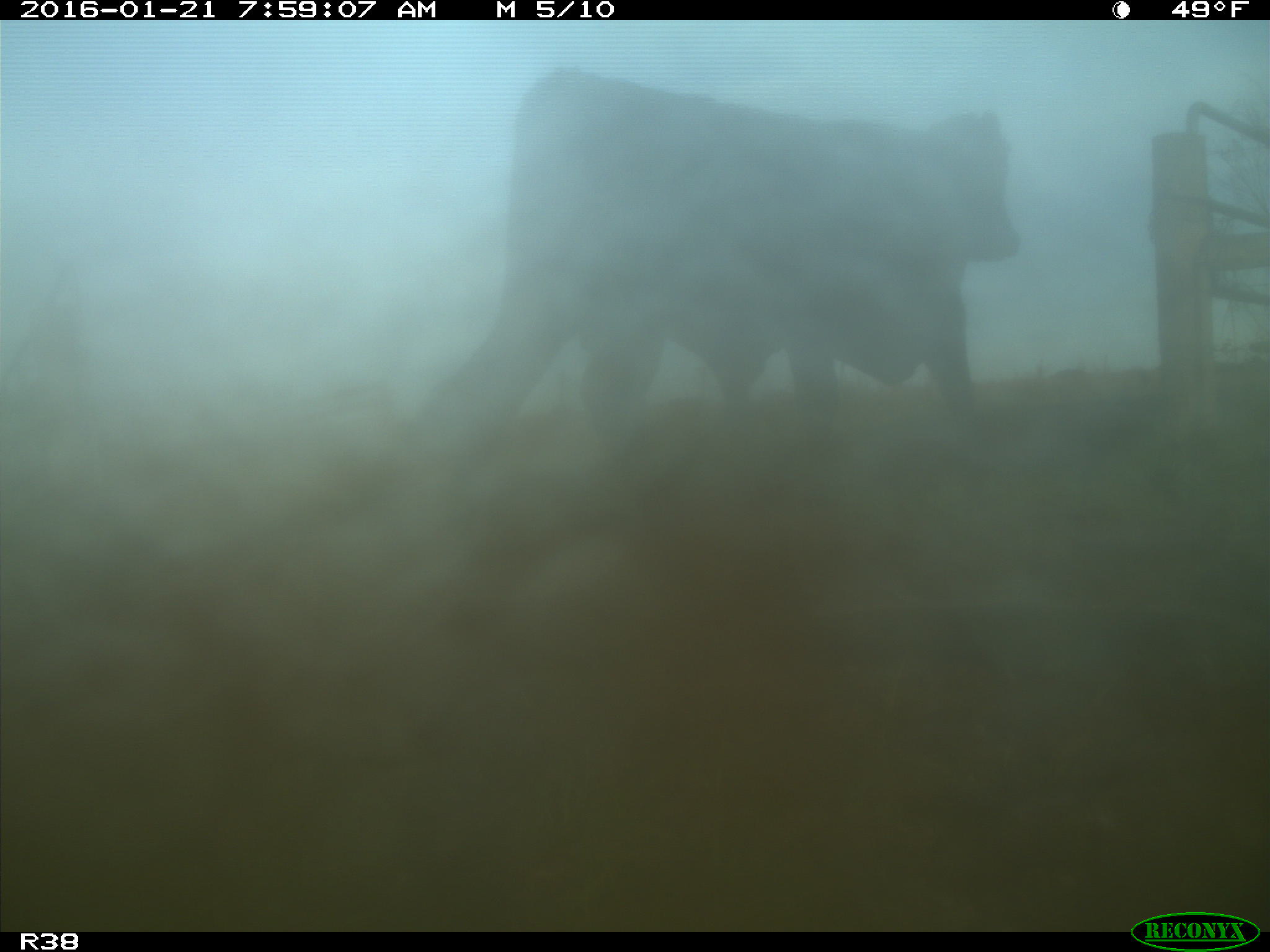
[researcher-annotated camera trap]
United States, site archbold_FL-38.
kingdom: Animalia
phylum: Chordata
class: Mammalia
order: Artiodactyla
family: Bovidae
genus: Bos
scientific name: Bos taurus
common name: domestic cow